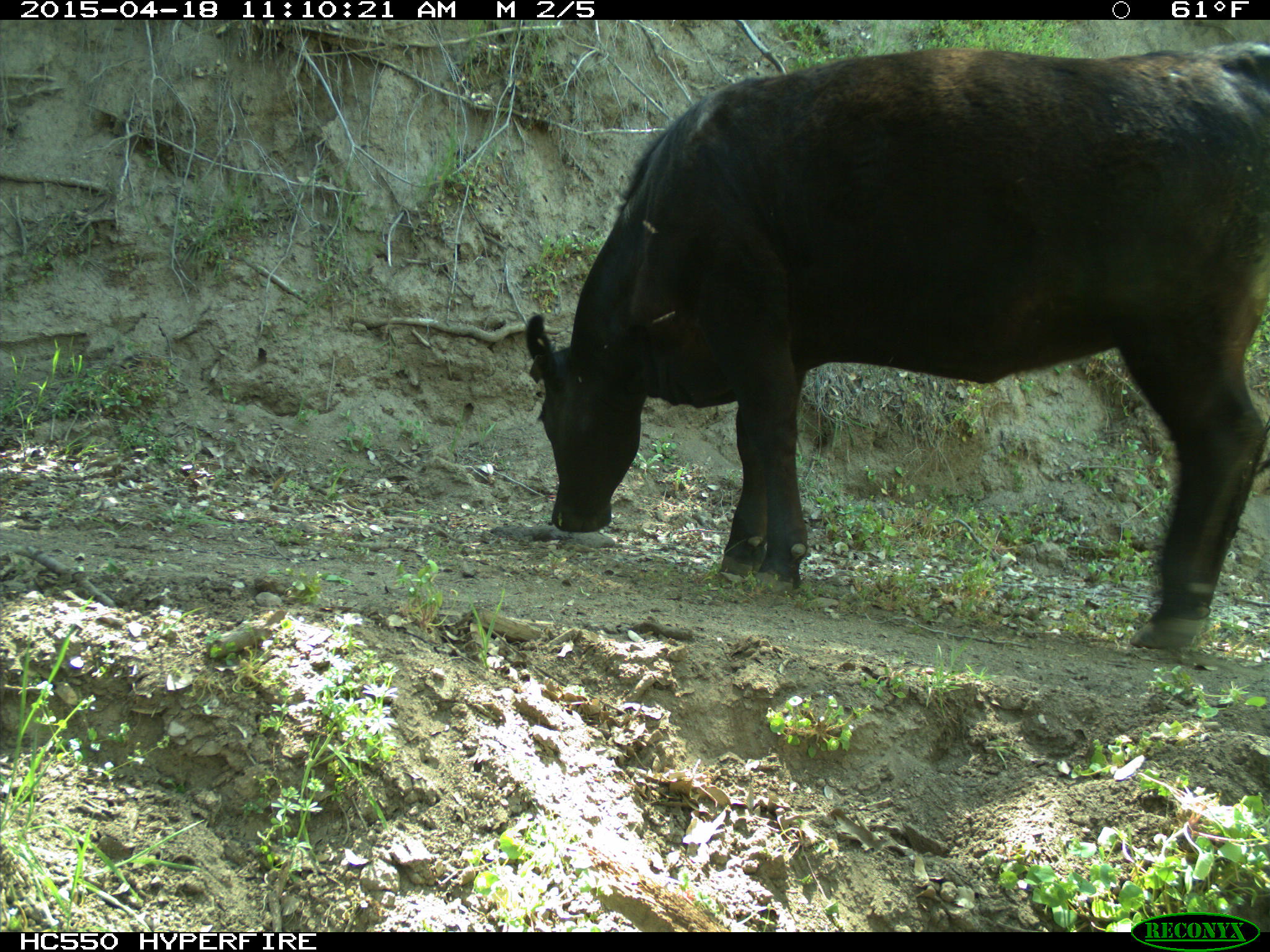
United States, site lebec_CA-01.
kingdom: Animalia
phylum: Chordata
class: Mammalia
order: Artiodactyla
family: Bovidae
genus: Bos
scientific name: Bos taurus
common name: domestic cow